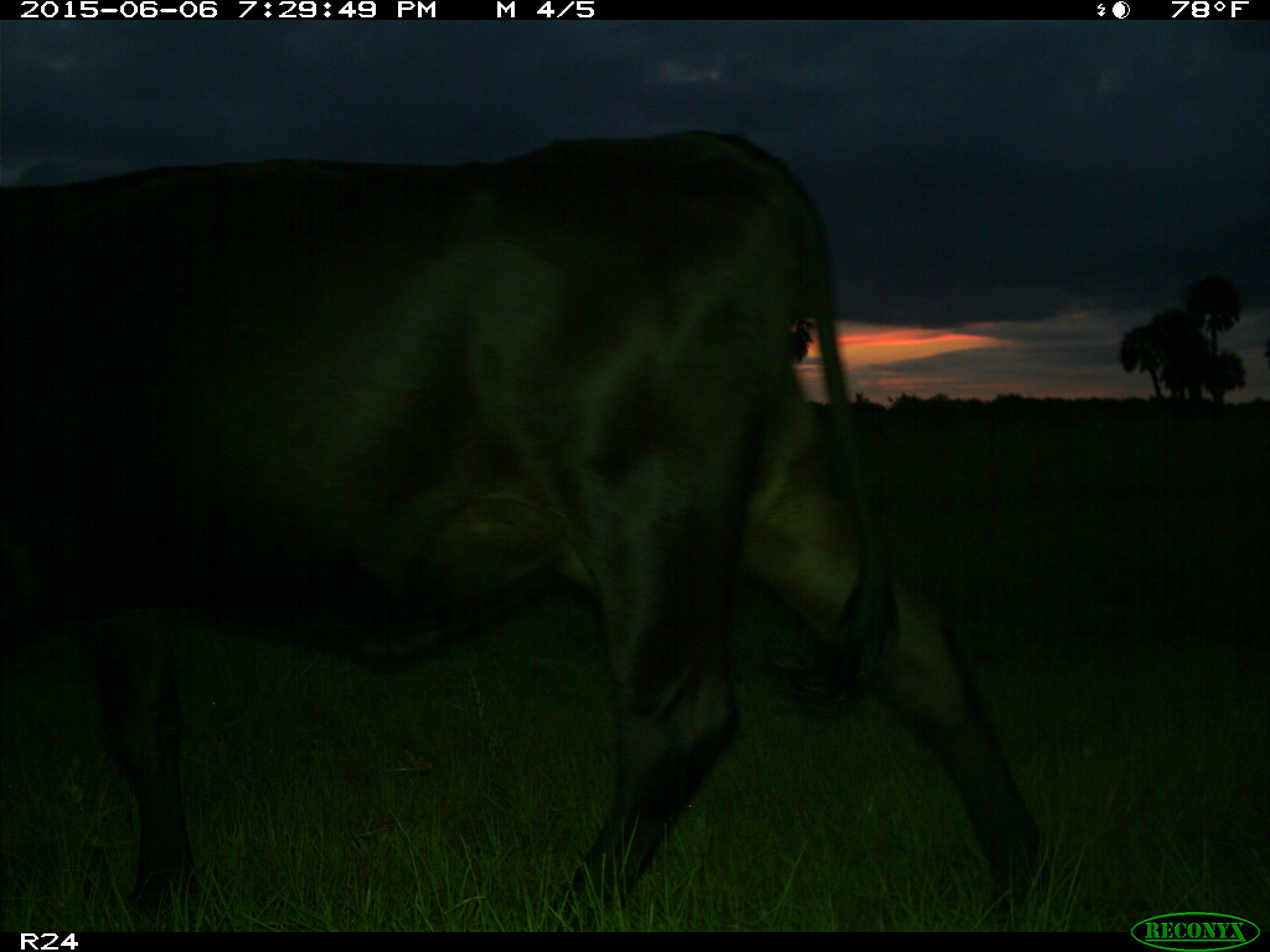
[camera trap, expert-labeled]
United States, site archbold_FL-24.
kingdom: Animalia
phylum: Chordata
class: Mammalia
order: Artiodactyla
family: Bovidae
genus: Bos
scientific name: Bos taurus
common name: domestic cow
Bos taurus (domestic cow).